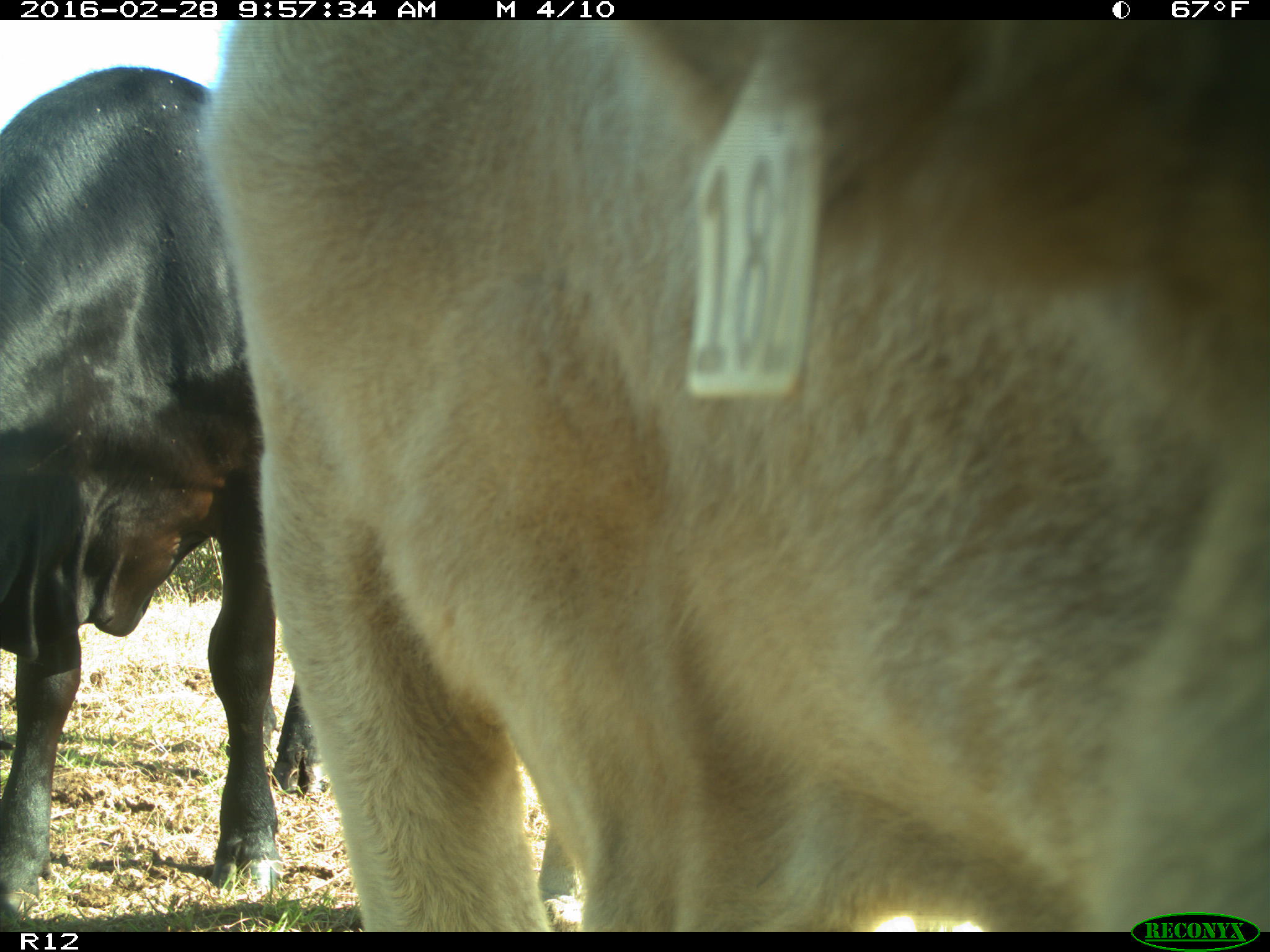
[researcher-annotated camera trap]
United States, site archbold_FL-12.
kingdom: Animalia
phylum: Chordata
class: Mammalia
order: Artiodactyla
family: Bovidae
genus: Bos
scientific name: Bos taurus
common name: domestic cow